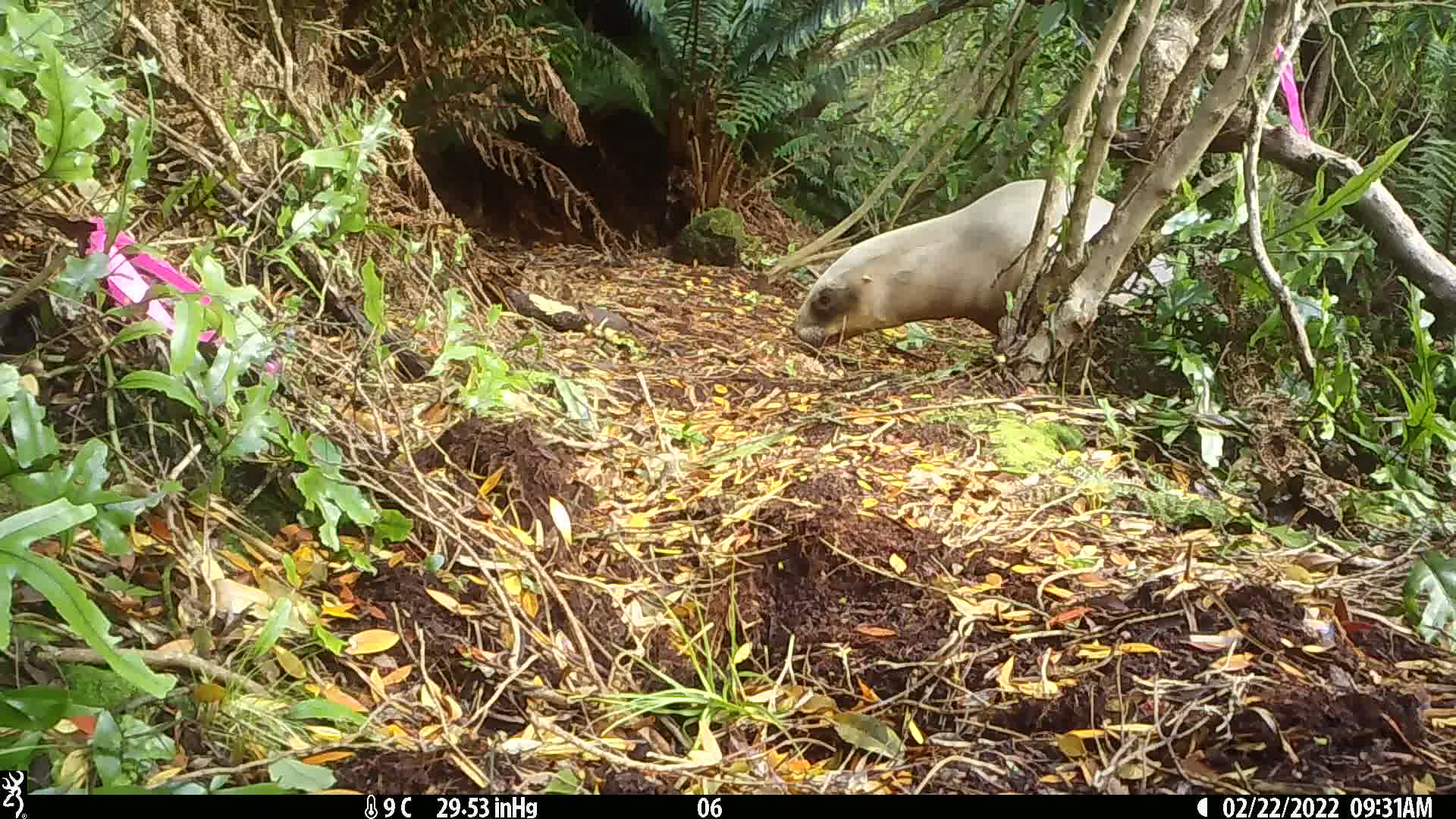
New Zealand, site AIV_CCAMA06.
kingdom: Animalia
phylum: Chordata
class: Mammalia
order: Carnivora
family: Otariidae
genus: Phocarctos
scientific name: Phocarctos hookeri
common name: new zealand sea lion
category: sealion